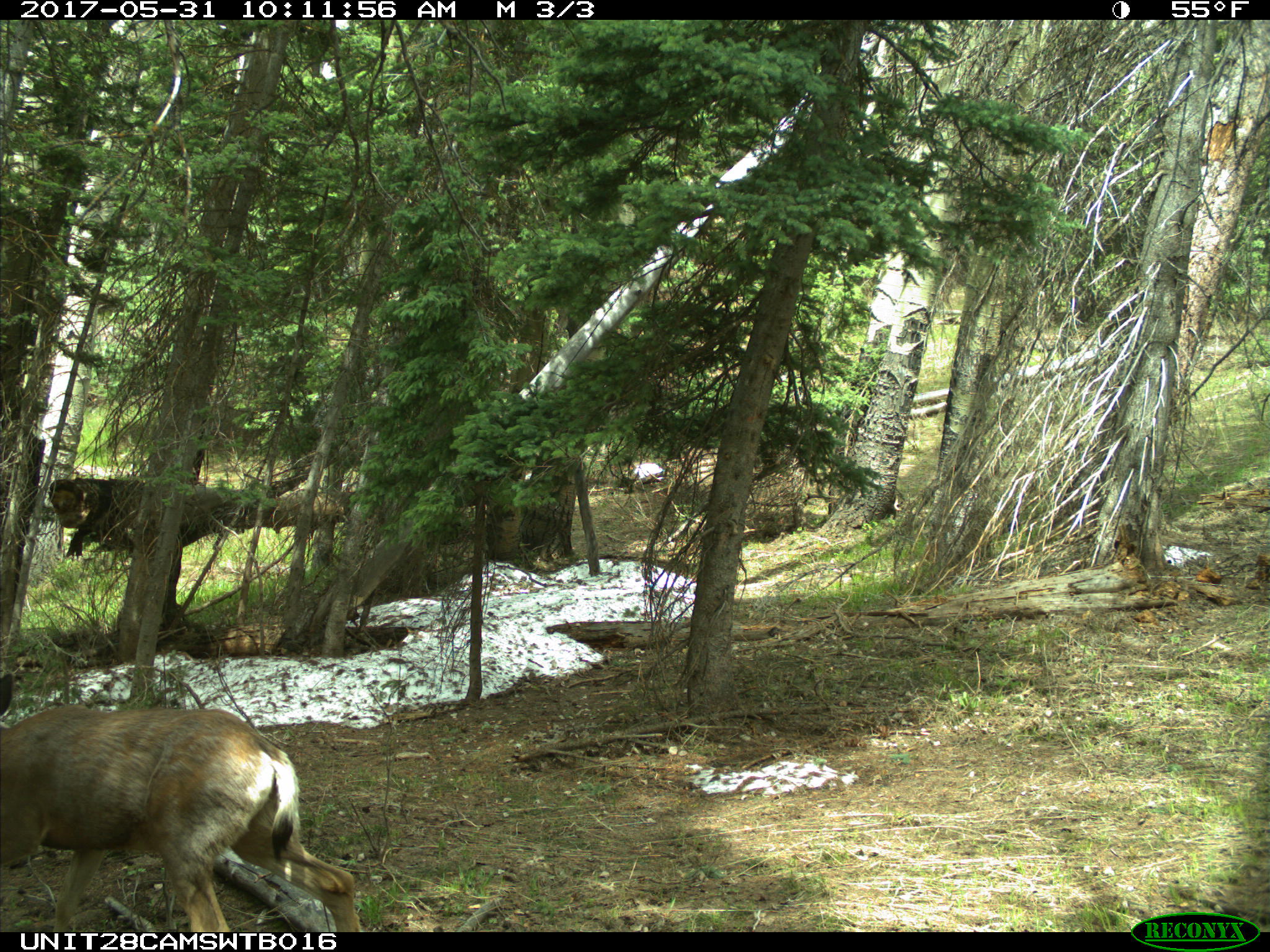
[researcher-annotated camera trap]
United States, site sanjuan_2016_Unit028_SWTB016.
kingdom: Animalia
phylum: Chordata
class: Mammalia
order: Artiodactyla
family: Cervidae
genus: Odocoileus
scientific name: Odocoileus hemionus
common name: mule deer